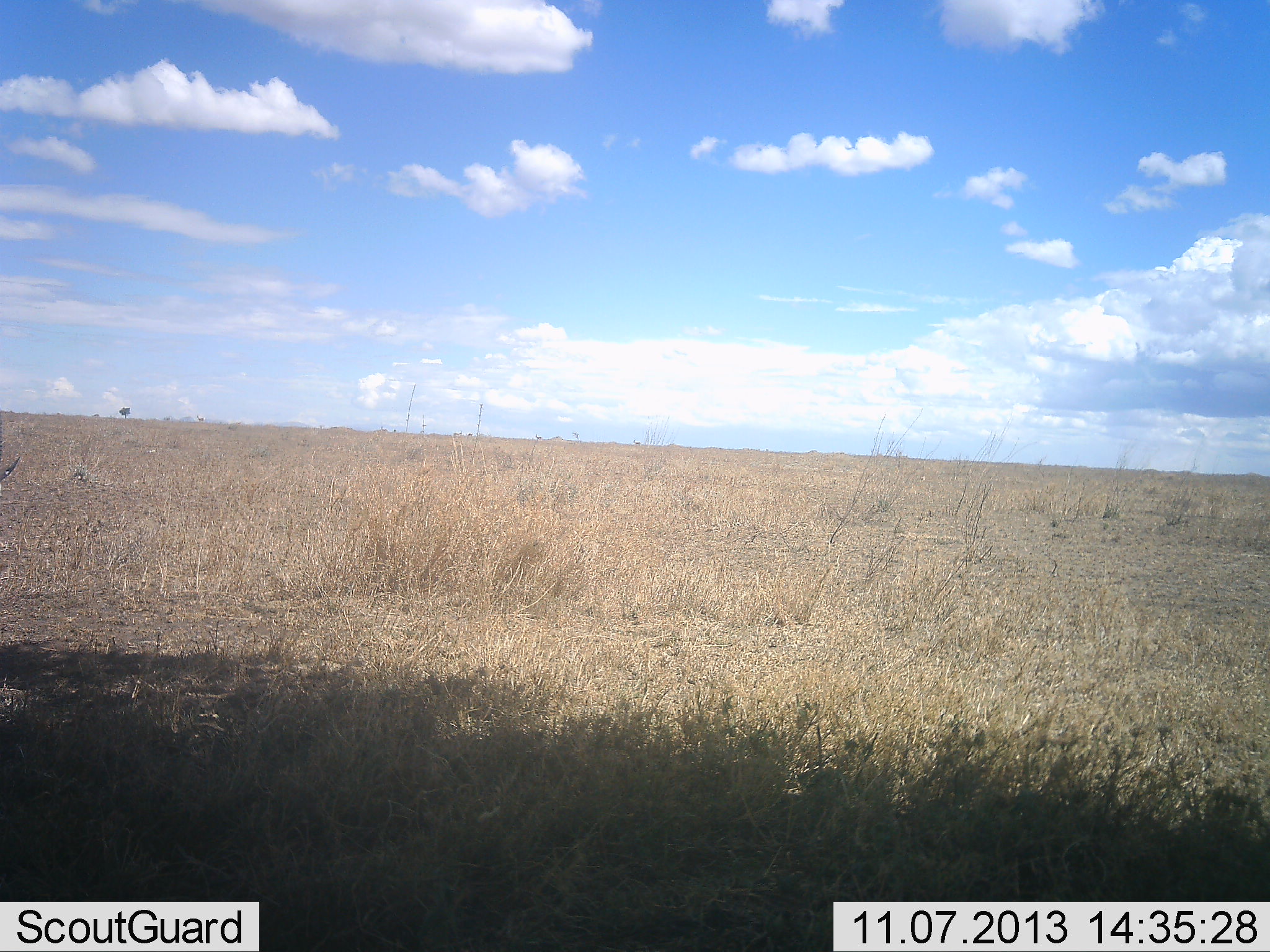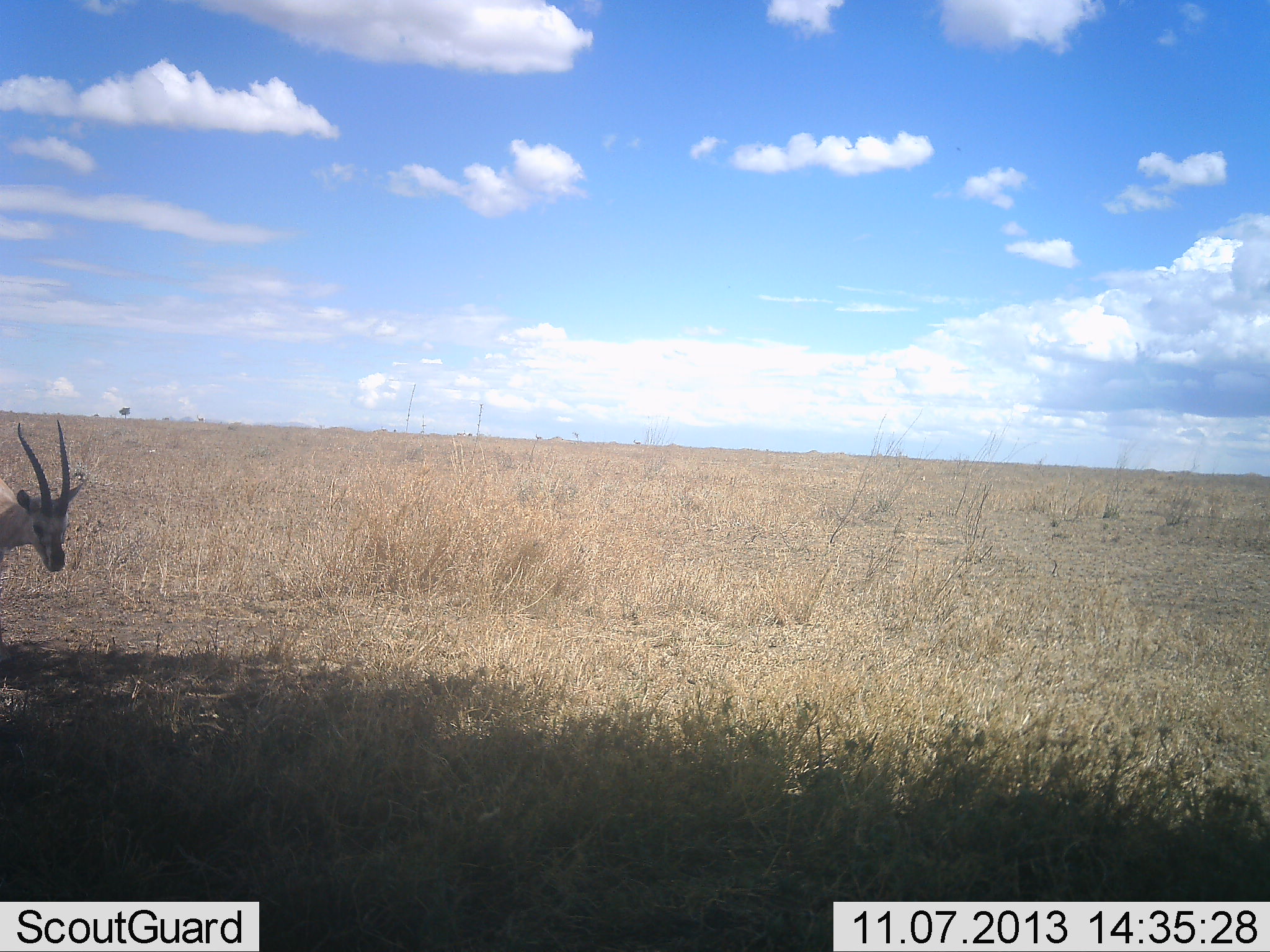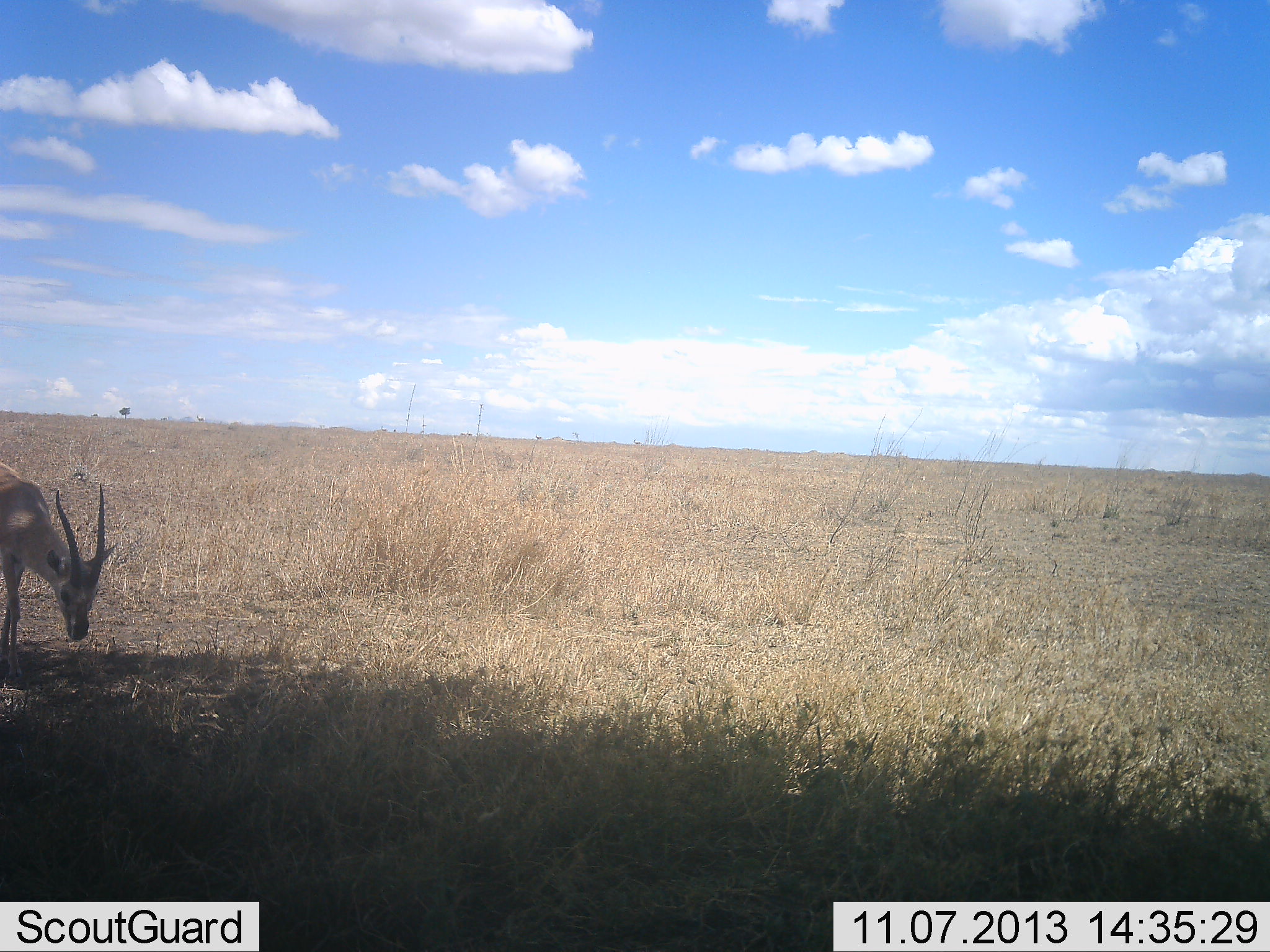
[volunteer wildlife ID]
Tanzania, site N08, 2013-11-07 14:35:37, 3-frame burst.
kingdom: Animalia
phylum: Chordata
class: Mammalia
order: Artiodactyla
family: Bovidae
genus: Eudorcas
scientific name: Eudorcas thomsonii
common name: thomson's gazelle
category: gazellethomsons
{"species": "gazellethomsons (thomson's gazelle) (Eudorcas thomsonii)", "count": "1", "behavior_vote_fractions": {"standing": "8%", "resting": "0%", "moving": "42%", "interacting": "0%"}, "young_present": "0%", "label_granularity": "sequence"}